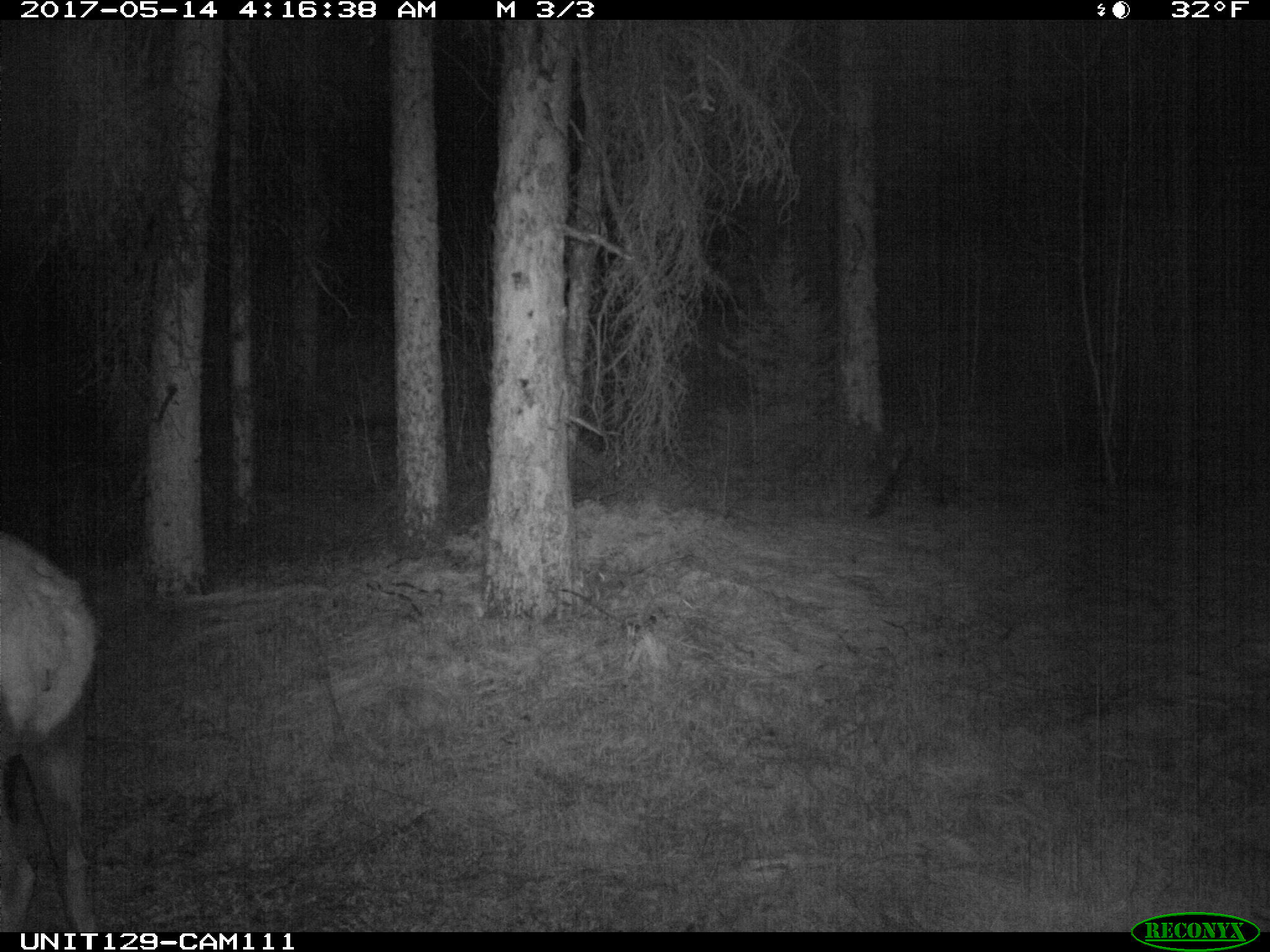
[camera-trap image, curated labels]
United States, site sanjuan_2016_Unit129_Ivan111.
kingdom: Animalia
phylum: Chordata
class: Mammalia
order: Artiodactyla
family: Cervidae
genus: Cervus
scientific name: Cervus elaphus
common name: red deer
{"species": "Cervus elaphus (red deer)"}